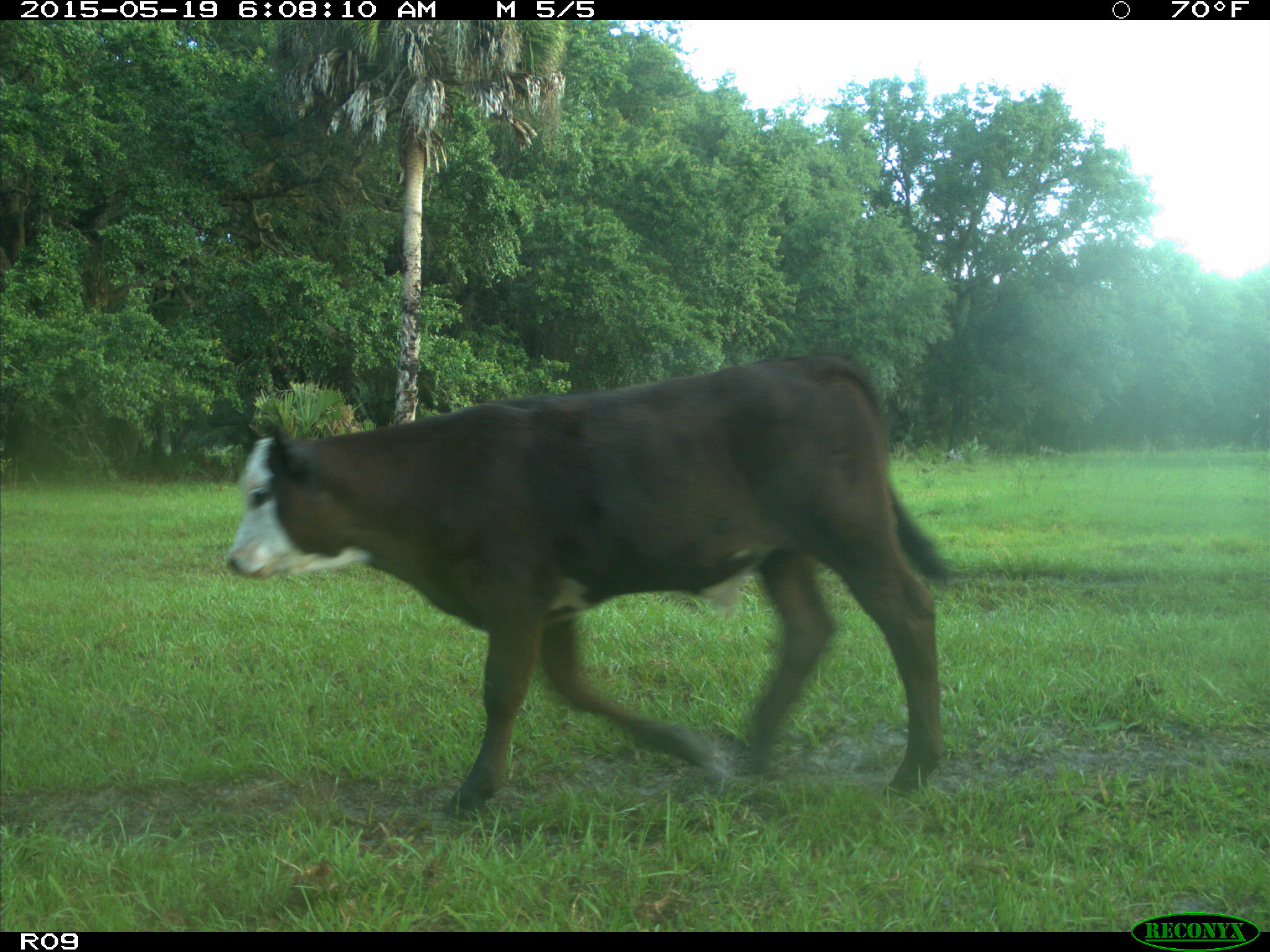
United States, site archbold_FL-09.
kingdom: Animalia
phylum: Chordata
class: Mammalia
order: Artiodactyla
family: Bovidae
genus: Bos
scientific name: Bos taurus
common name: domestic cow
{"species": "Bos taurus (domestic cow)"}